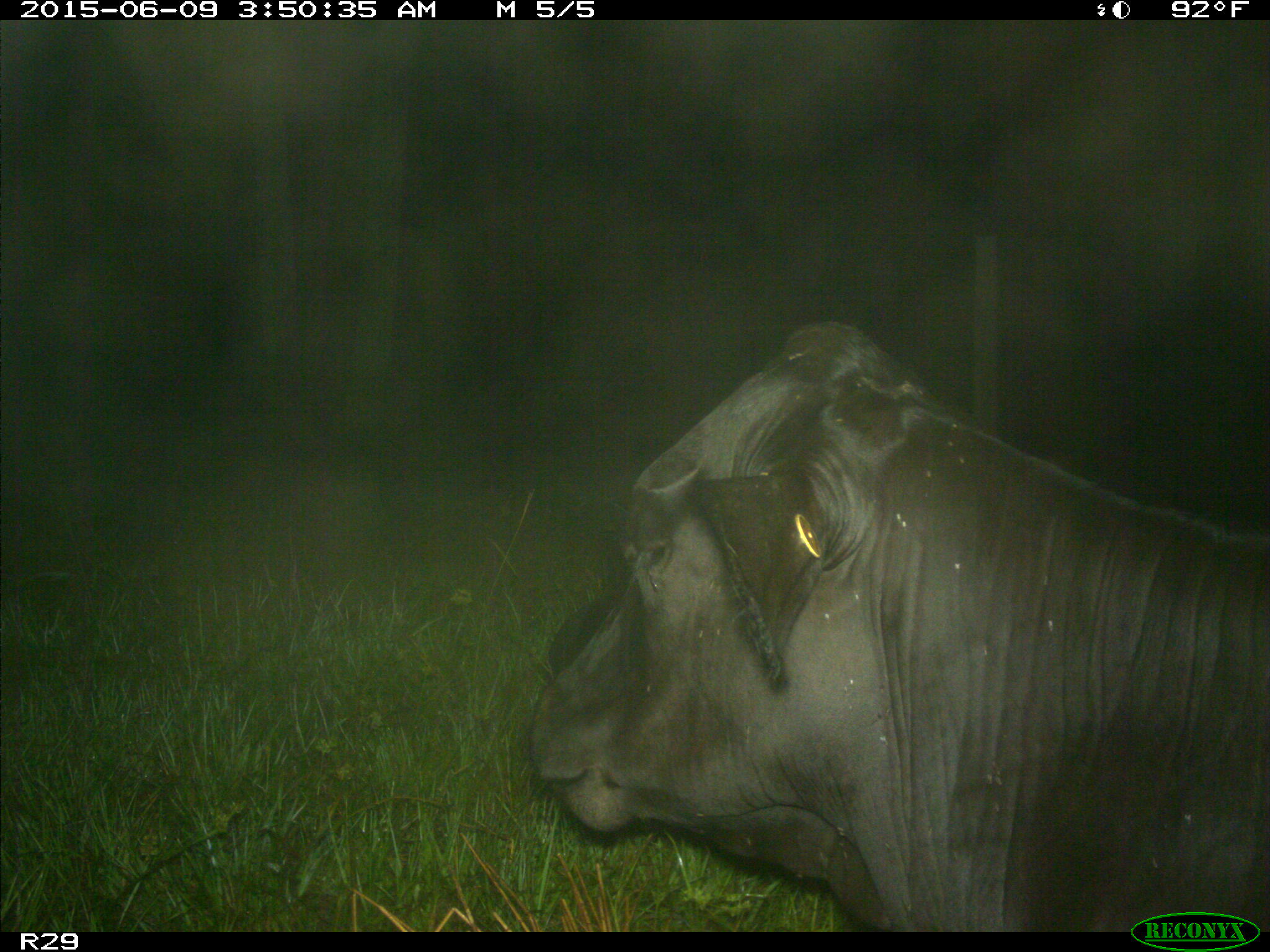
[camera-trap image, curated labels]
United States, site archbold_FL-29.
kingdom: Animalia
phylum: Chordata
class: Mammalia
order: Artiodactyla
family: Bovidae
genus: Bos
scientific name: Bos taurus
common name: domestic cow